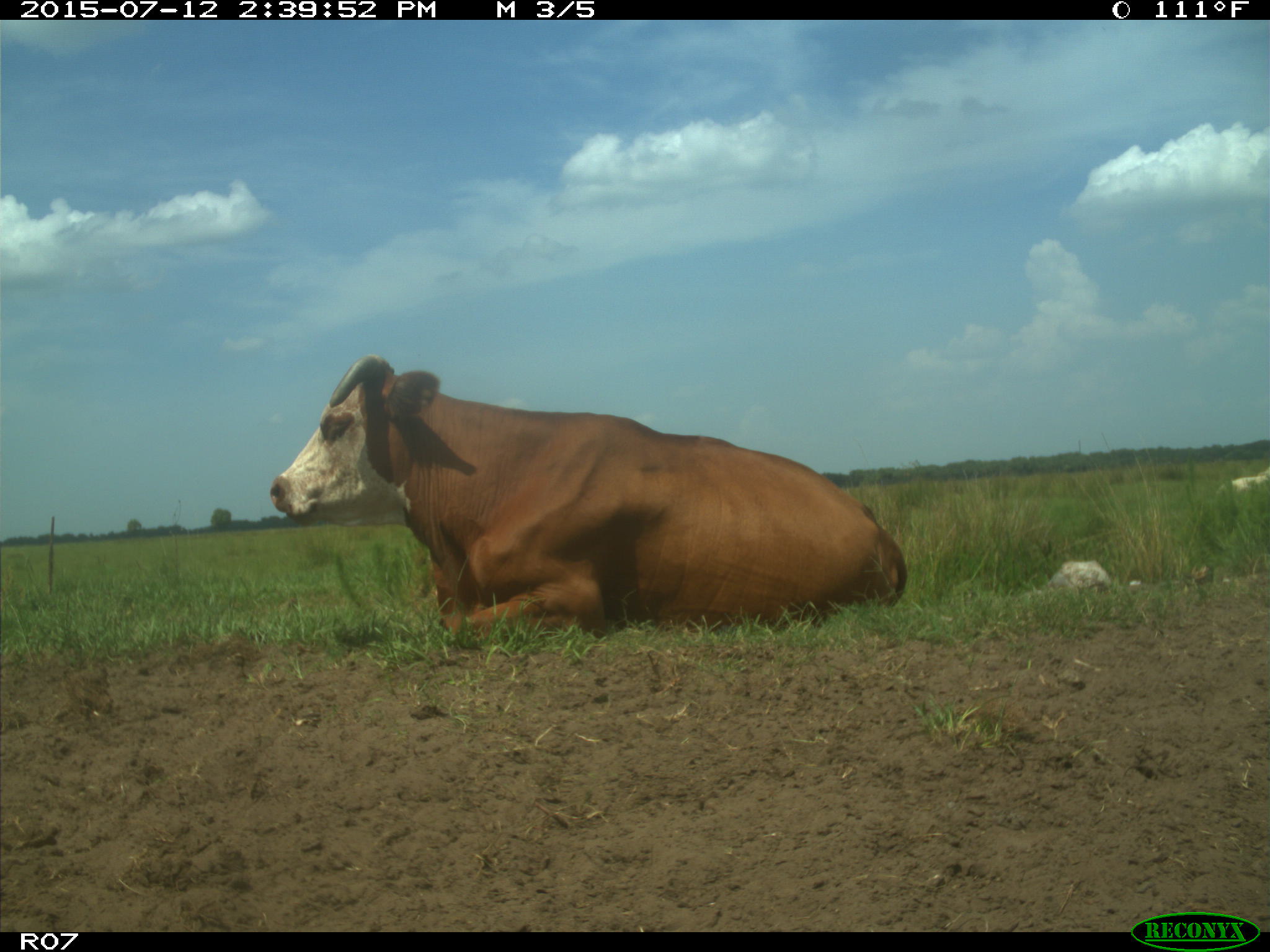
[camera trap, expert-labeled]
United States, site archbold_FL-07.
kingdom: Animalia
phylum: Chordata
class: Mammalia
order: Artiodactyla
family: Bovidae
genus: Bos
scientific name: Bos taurus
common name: domestic cow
Bos taurus (domestic cow).